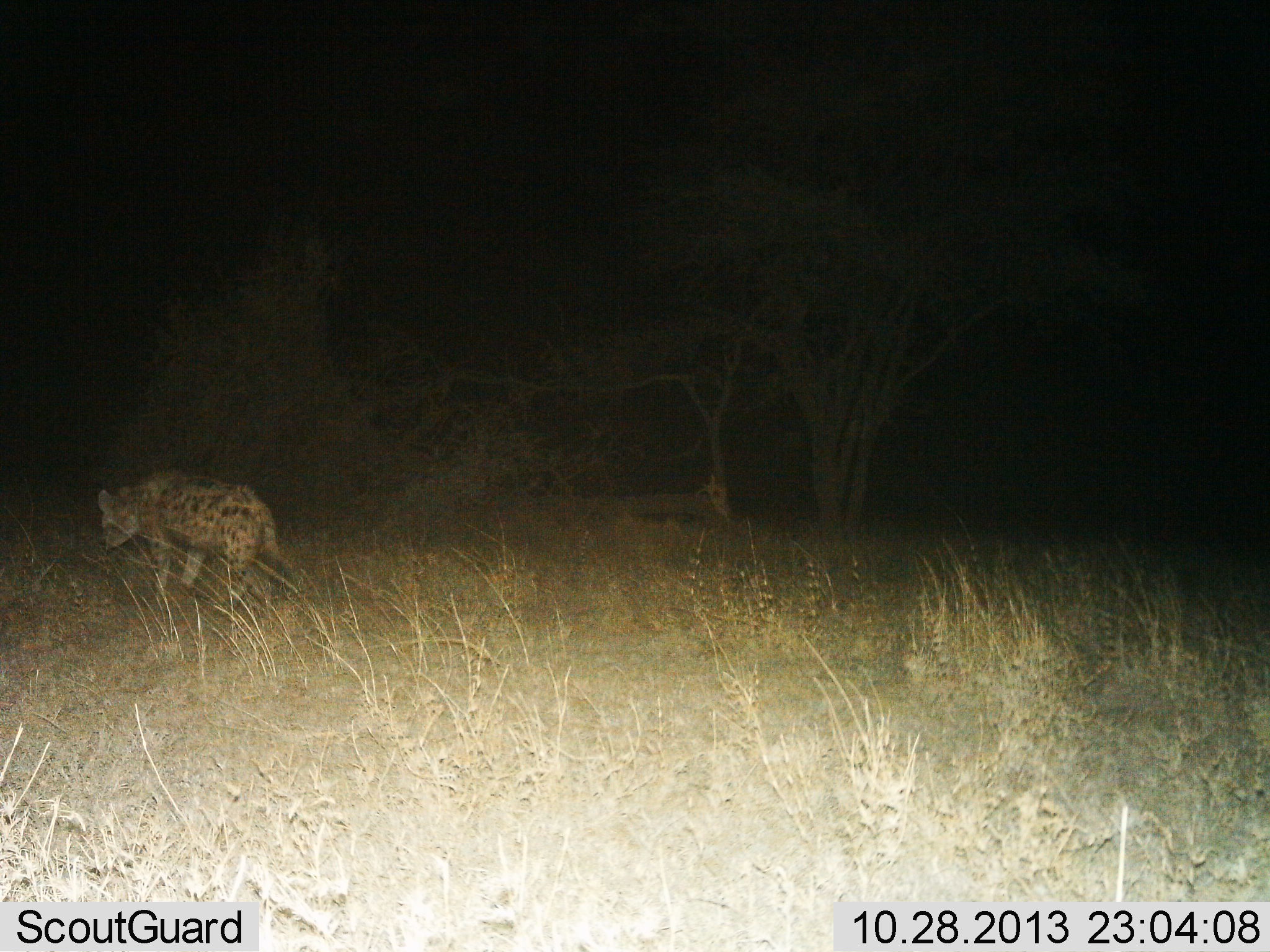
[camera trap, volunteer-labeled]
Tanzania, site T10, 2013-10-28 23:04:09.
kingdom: Animalia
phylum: Chordata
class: Mammalia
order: Carnivora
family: Hyaenidae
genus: Crocuta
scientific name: Crocuta crocuta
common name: spotted hyena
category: hyenaspotted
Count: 1.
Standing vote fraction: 21%.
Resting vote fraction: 0%.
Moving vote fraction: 79%.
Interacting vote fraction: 0%.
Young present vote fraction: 0%.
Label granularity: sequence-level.